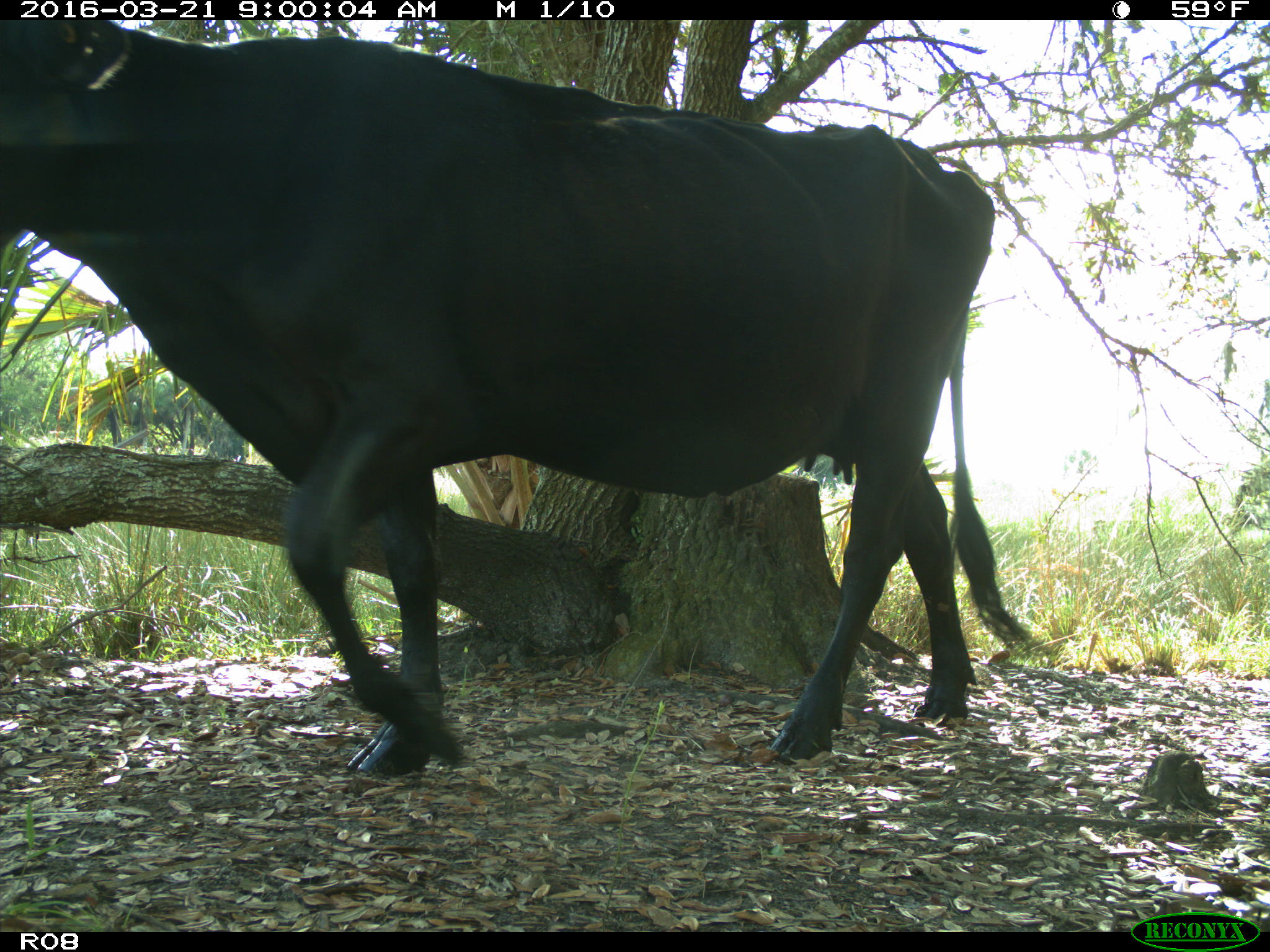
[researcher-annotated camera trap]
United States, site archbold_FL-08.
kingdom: Animalia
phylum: Chordata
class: Mammalia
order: Artiodactyla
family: Bovidae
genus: Bos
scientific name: Bos taurus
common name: domestic cow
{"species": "Bos taurus (domestic cow)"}